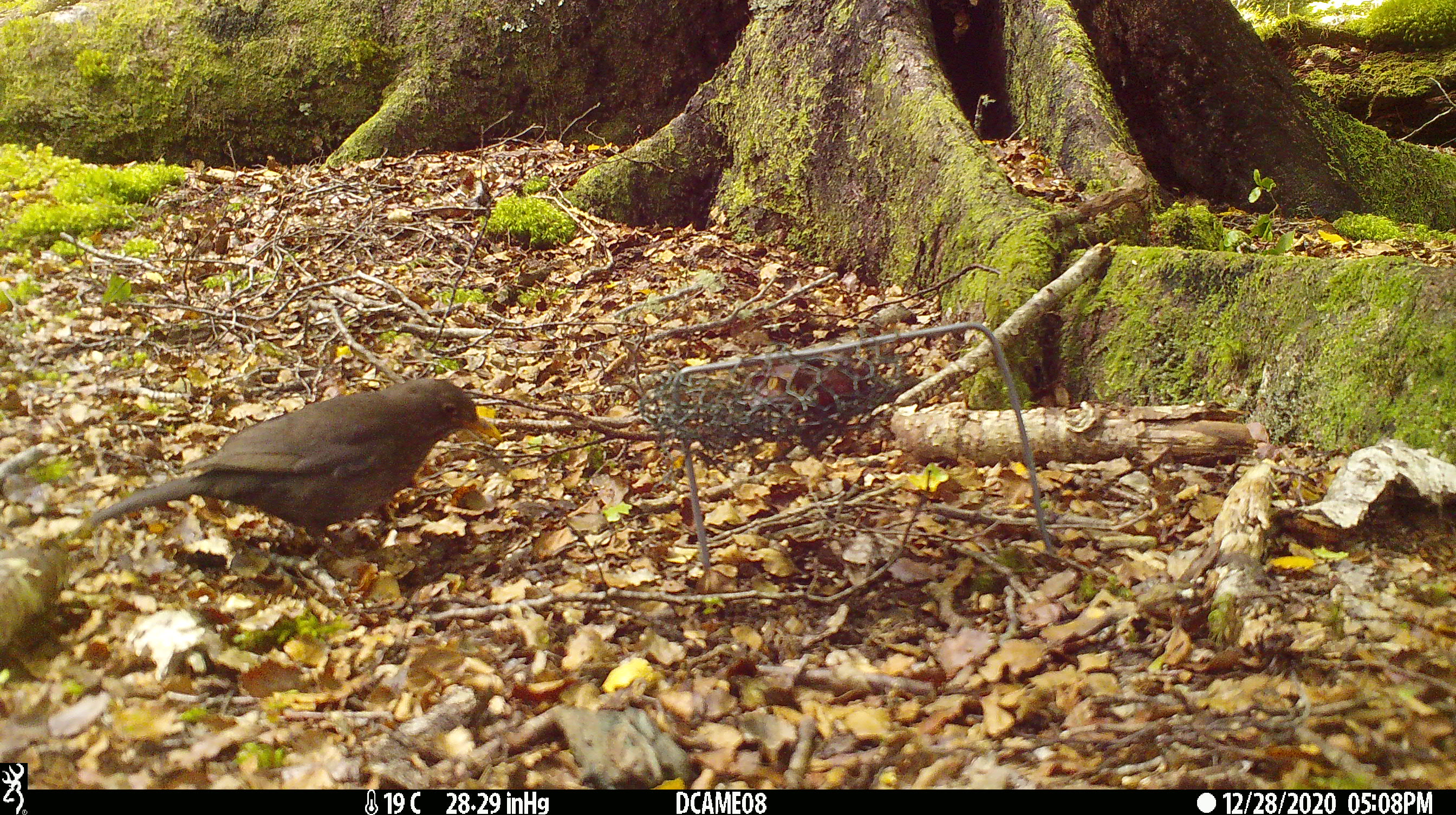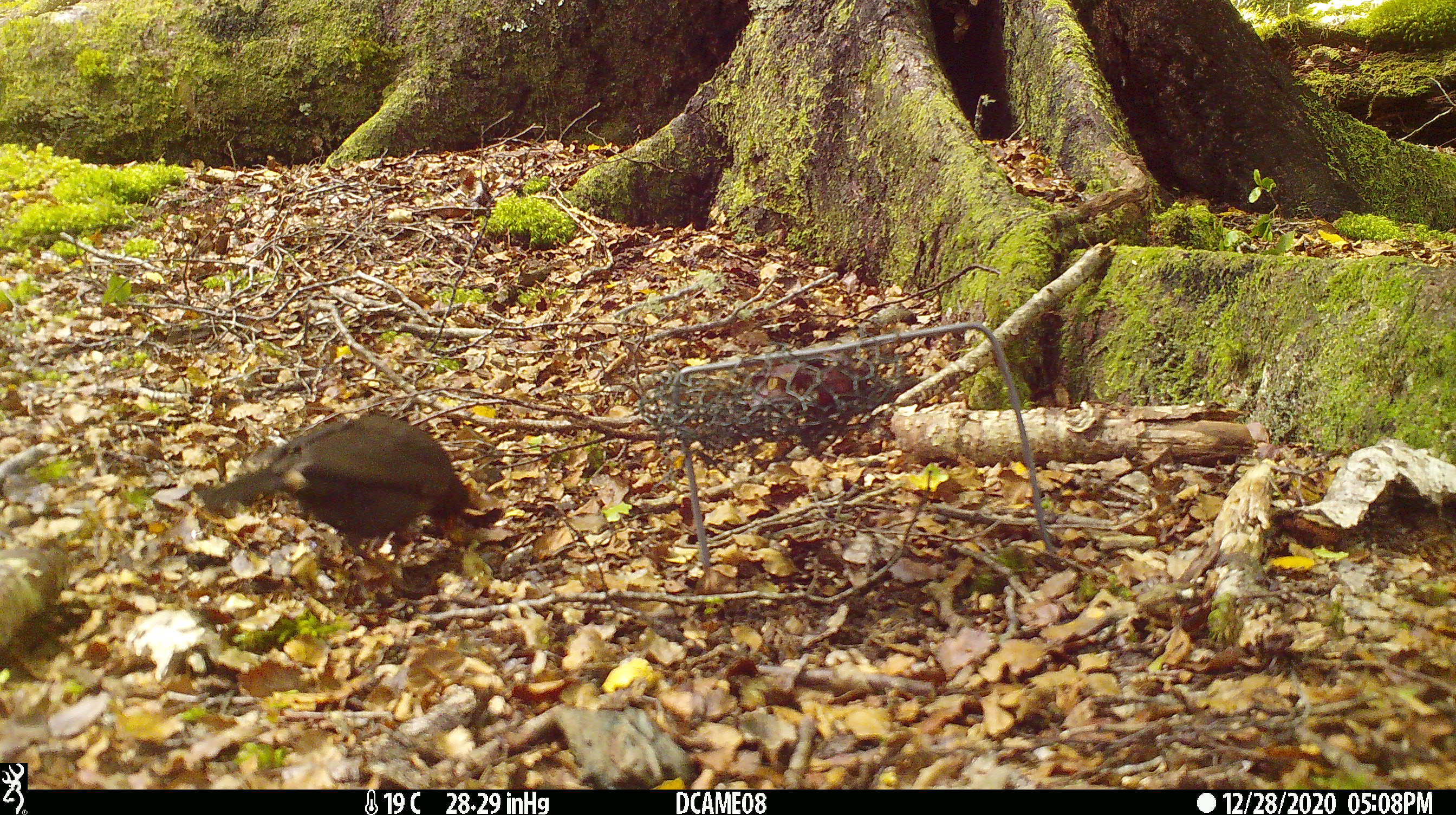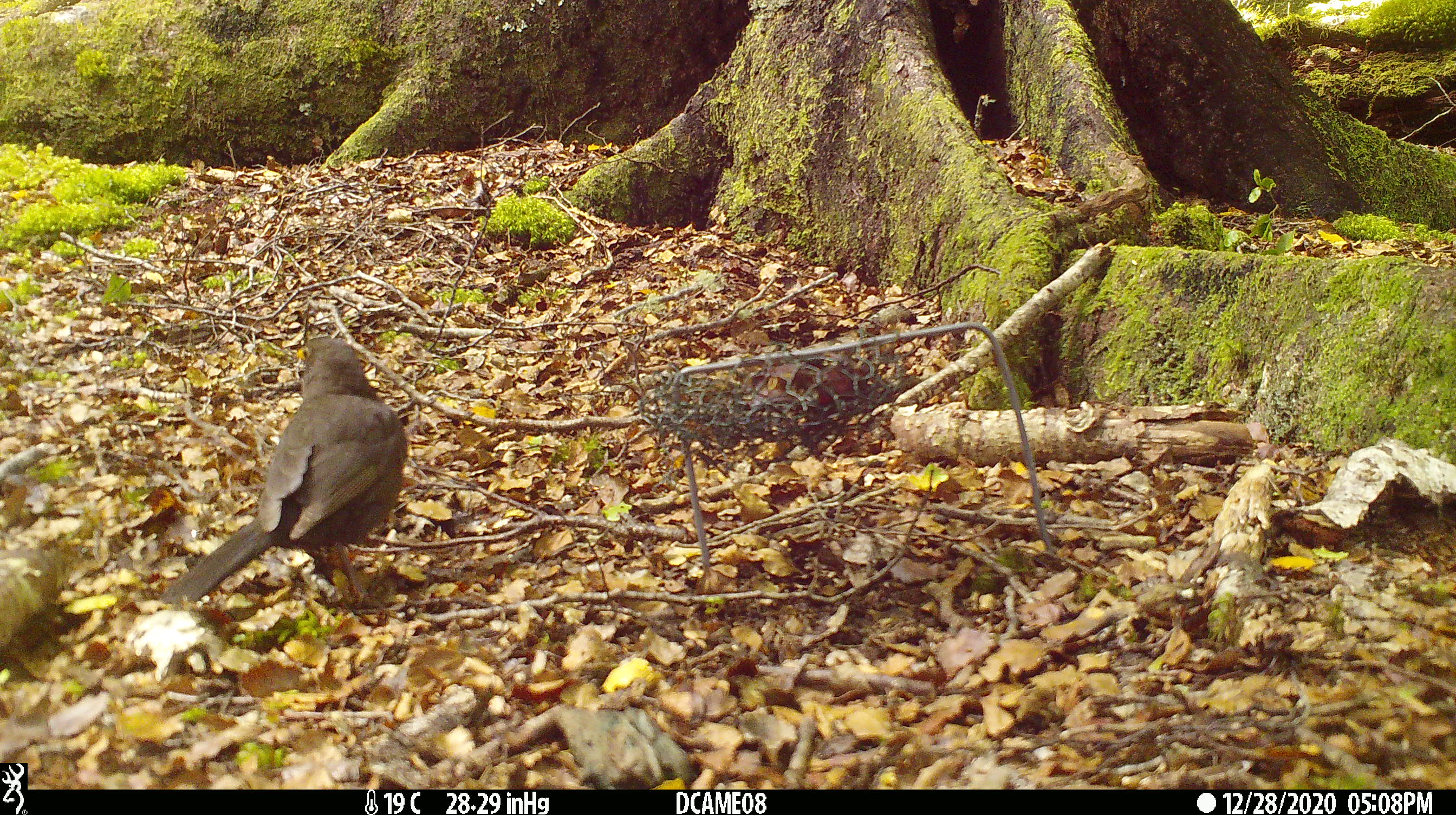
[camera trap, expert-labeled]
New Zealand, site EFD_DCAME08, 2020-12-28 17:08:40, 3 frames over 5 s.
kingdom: Animalia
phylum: Chordata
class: Aves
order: Passeriformes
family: Turdidae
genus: Turdus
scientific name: Turdus merula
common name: eurasian blackbird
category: blackbird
Blackbird (eurasian blackbird) (Turdus merula).